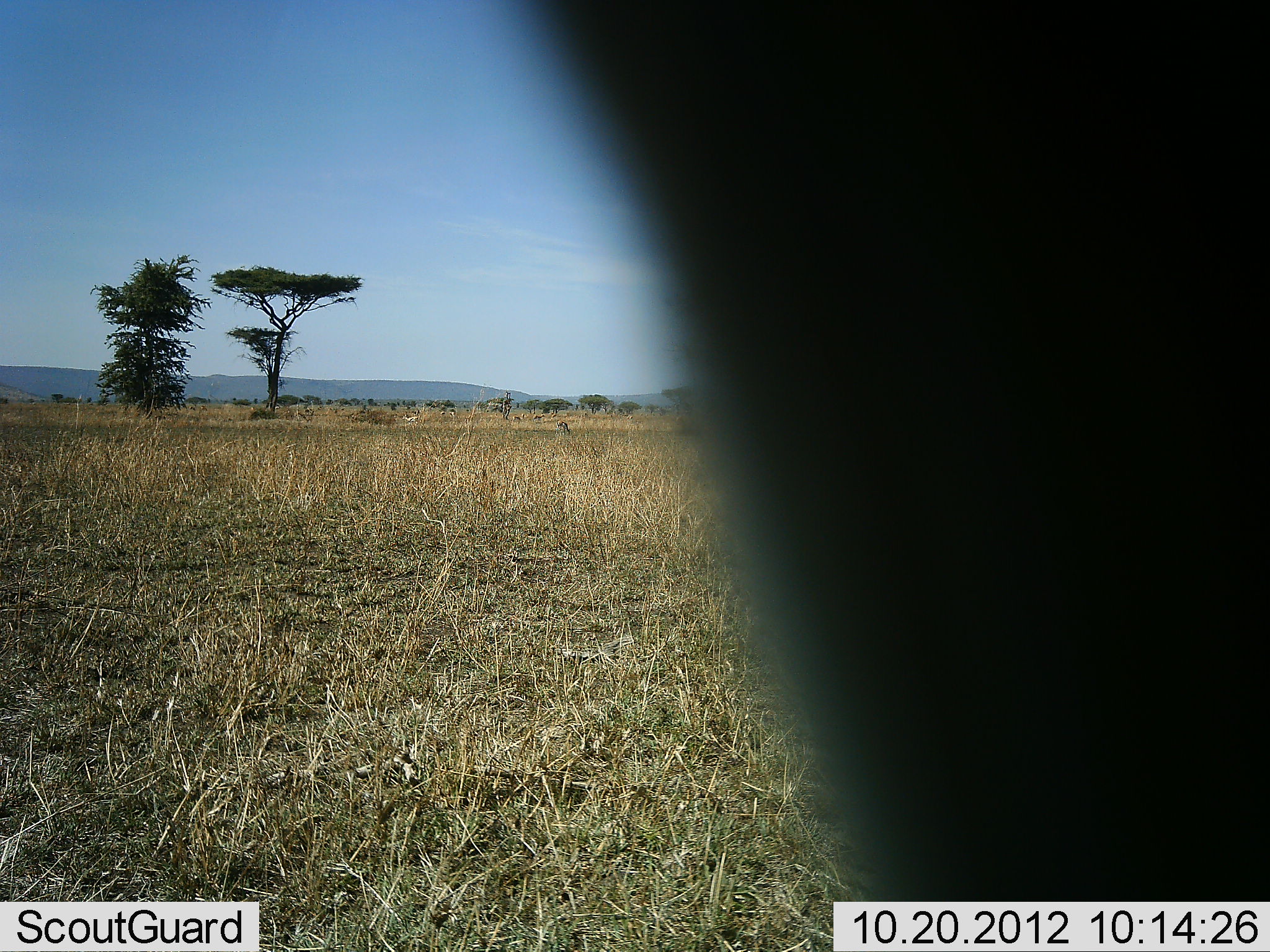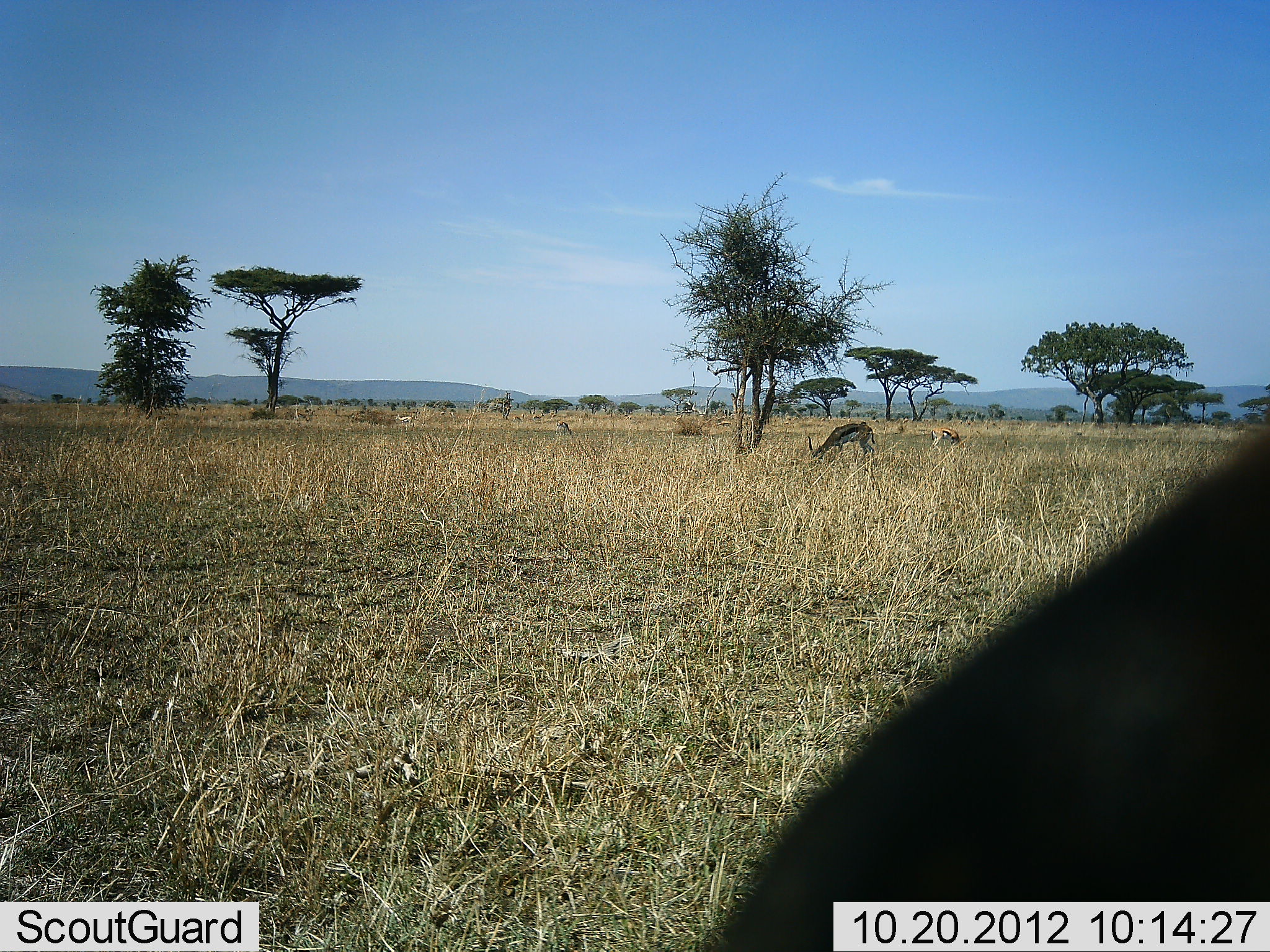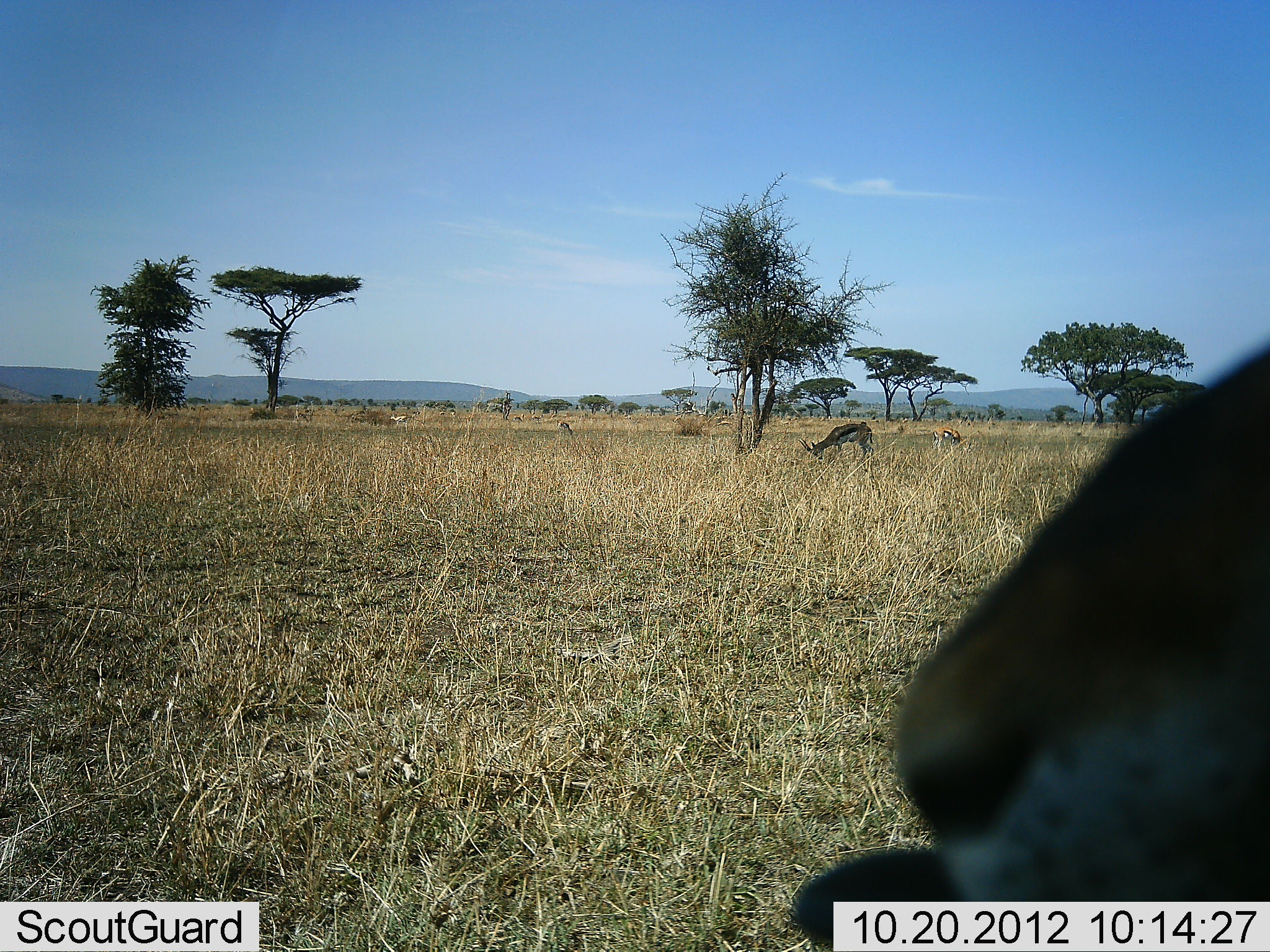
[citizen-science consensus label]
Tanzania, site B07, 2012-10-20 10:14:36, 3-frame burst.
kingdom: Animalia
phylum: Chordata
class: Mammalia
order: Artiodactyla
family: Bovidae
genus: Eudorcas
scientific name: Eudorcas thomsonii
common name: thomson's gazelle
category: gazellethomsons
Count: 3.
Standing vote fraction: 64%.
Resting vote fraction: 9%.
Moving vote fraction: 18%.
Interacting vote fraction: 0%.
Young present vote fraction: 0%.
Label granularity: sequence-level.